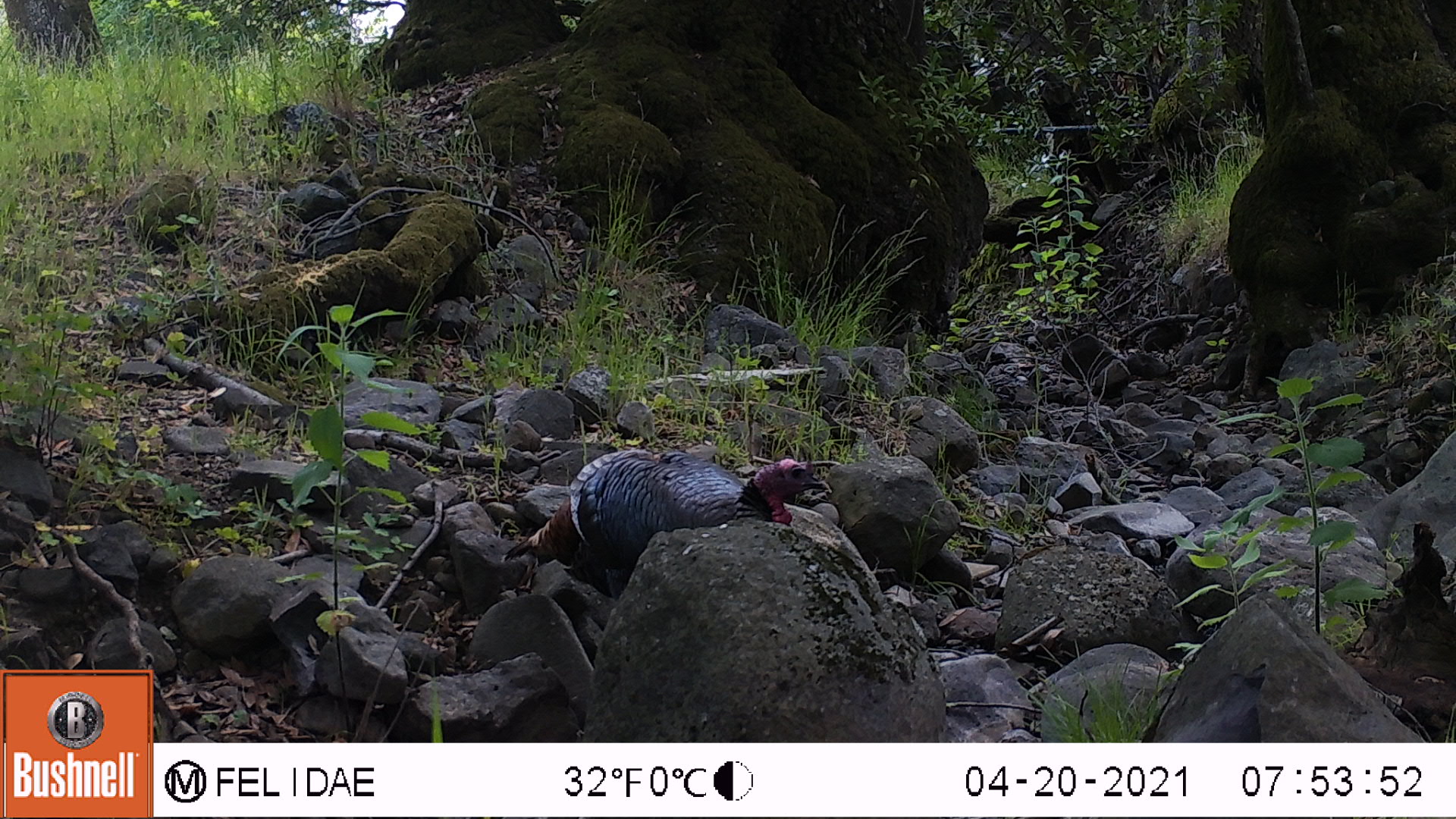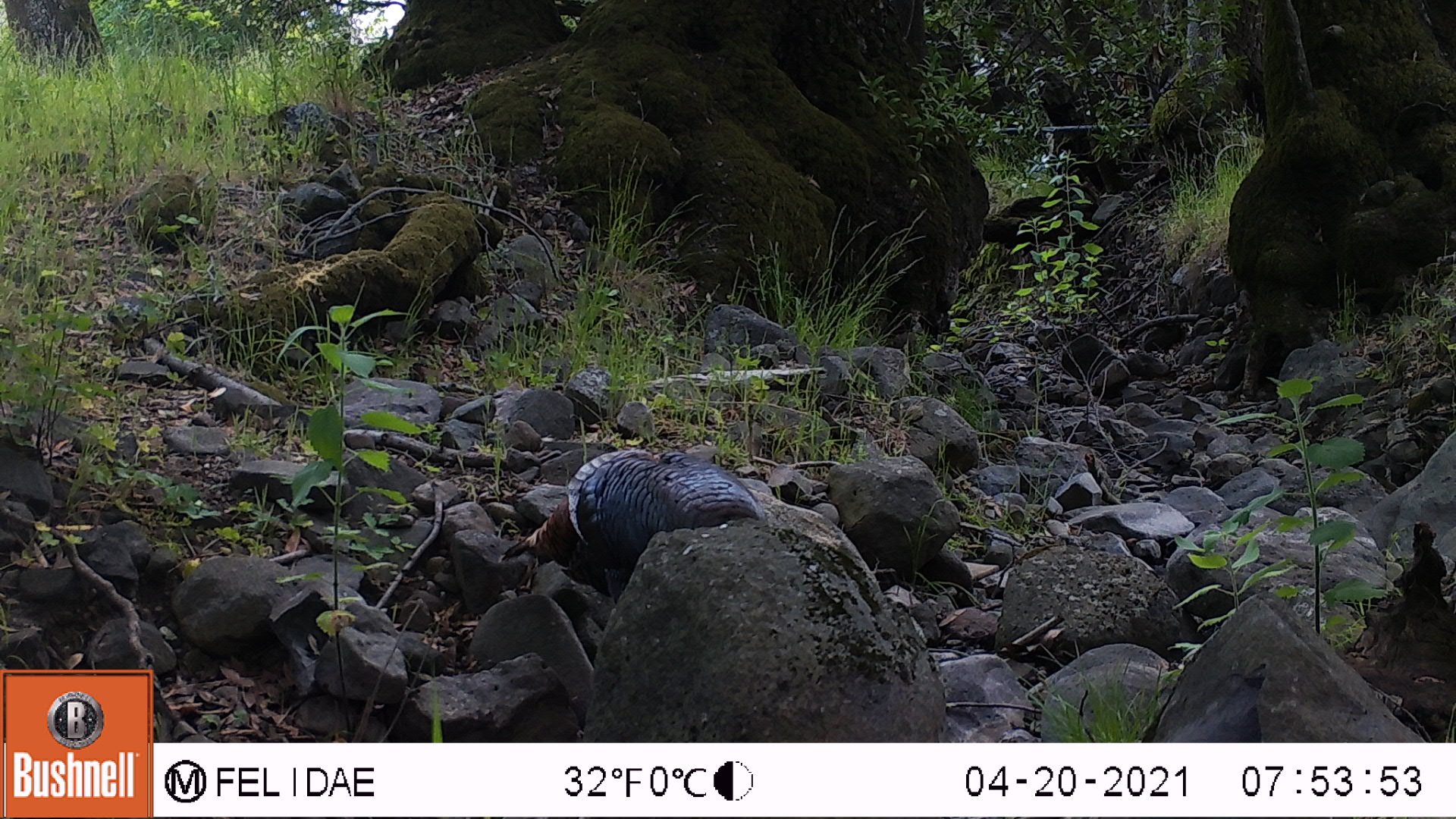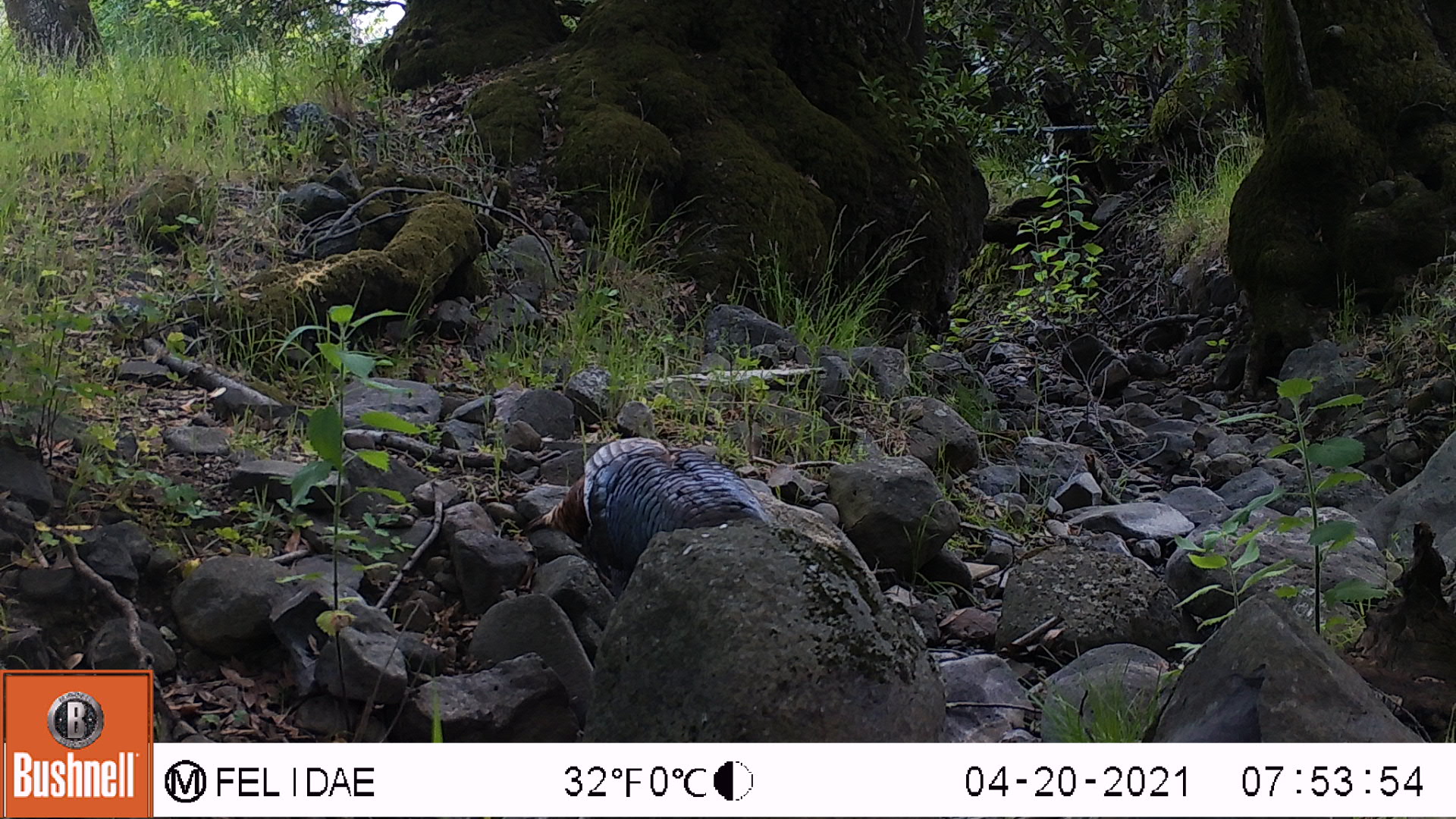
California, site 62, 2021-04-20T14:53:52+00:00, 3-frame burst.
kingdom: Animalia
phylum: Chordata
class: Aves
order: Galliformes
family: Phasianidae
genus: Meleagris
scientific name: Meleagris gallopavo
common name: turkey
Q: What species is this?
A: Turkey (Meleagris gallopavo).